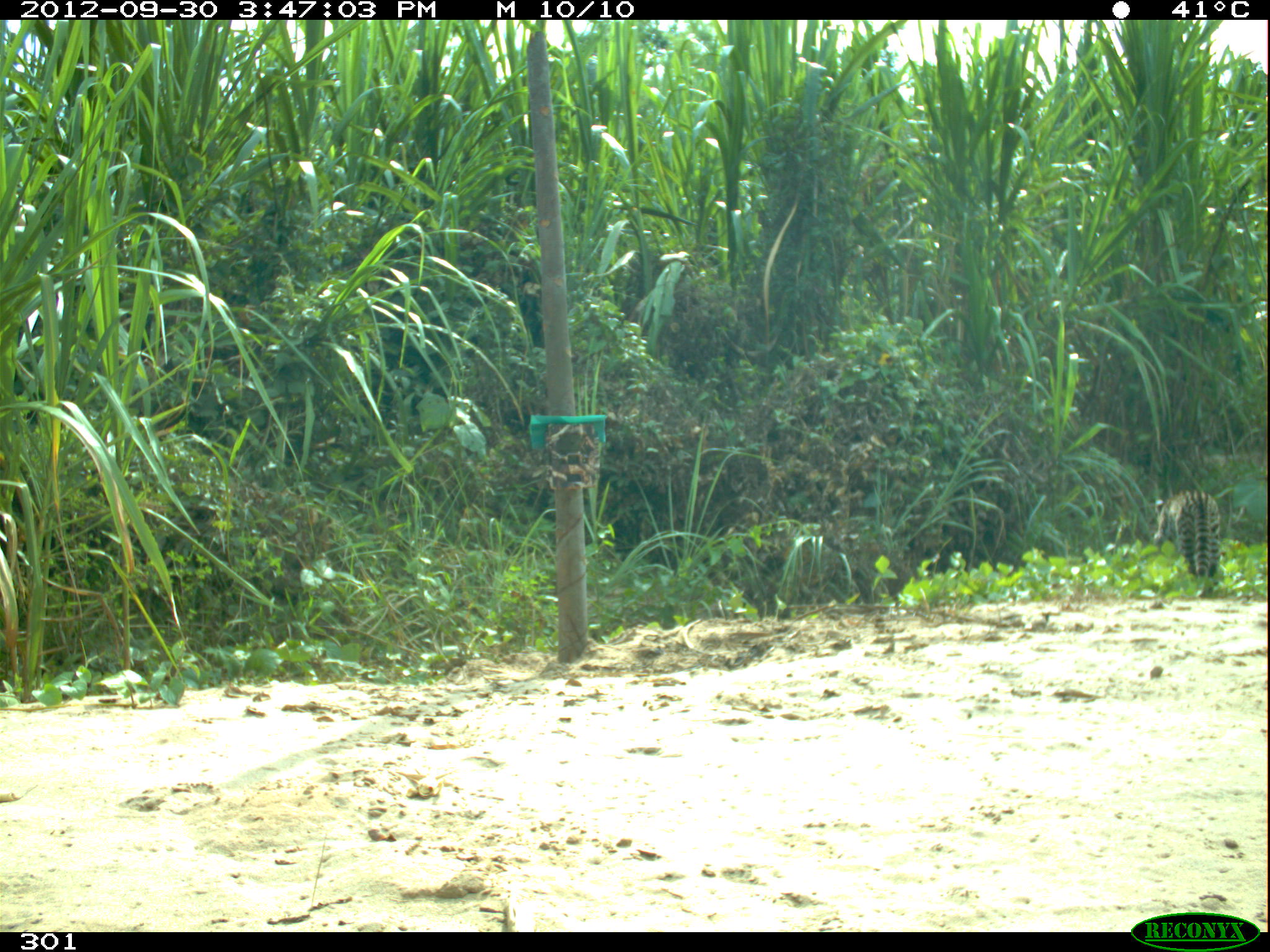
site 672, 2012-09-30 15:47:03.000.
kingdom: Animalia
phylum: Chordata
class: Mammalia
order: Carnivora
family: Felidae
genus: Leopardus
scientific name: Leopardus pardalis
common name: ocelot